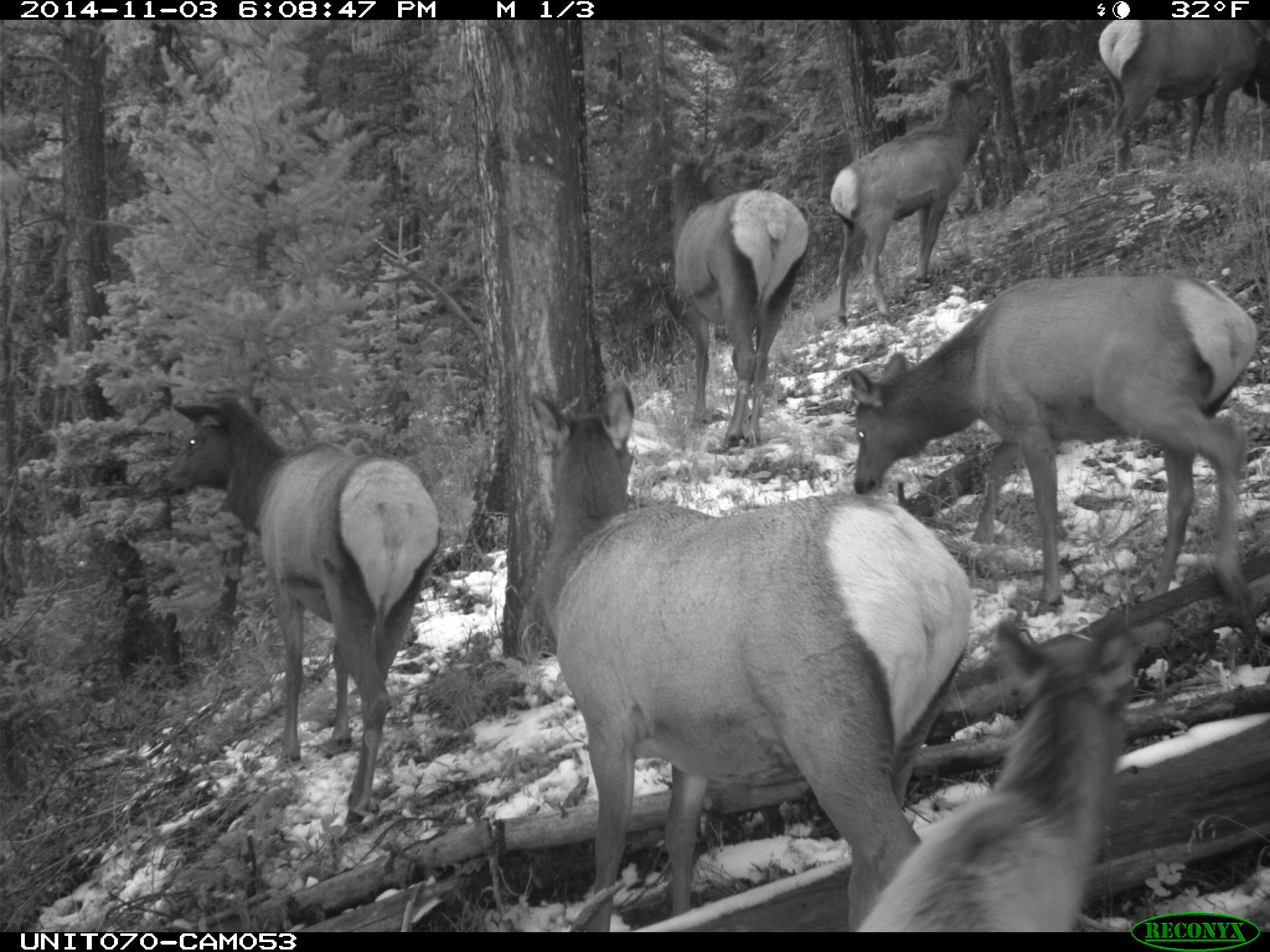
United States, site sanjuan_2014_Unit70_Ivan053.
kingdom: Animalia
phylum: Chordata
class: Mammalia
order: Artiodactyla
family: Cervidae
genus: Cervus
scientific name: Cervus elaphus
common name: red deer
Cervus elaphus (red deer).